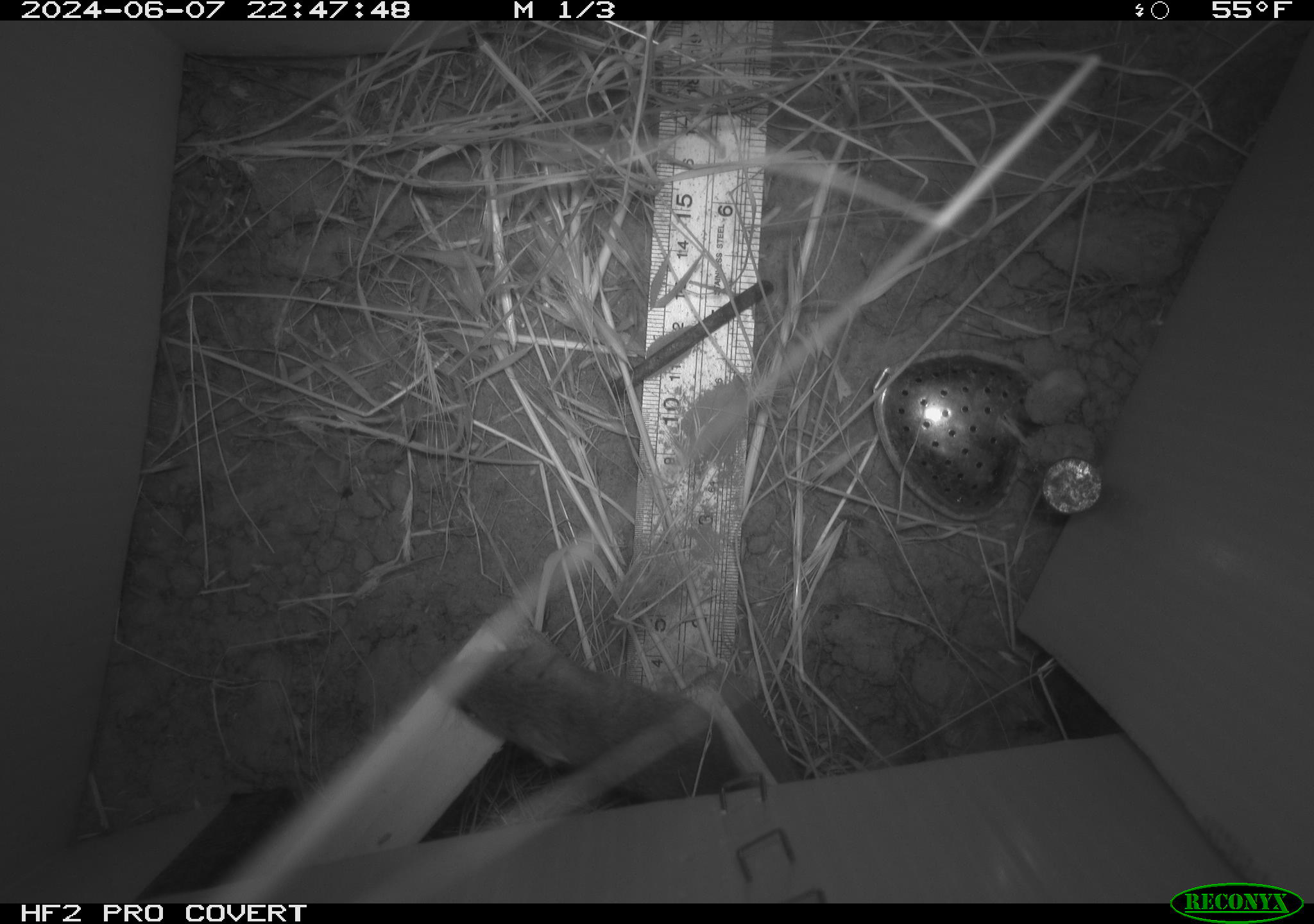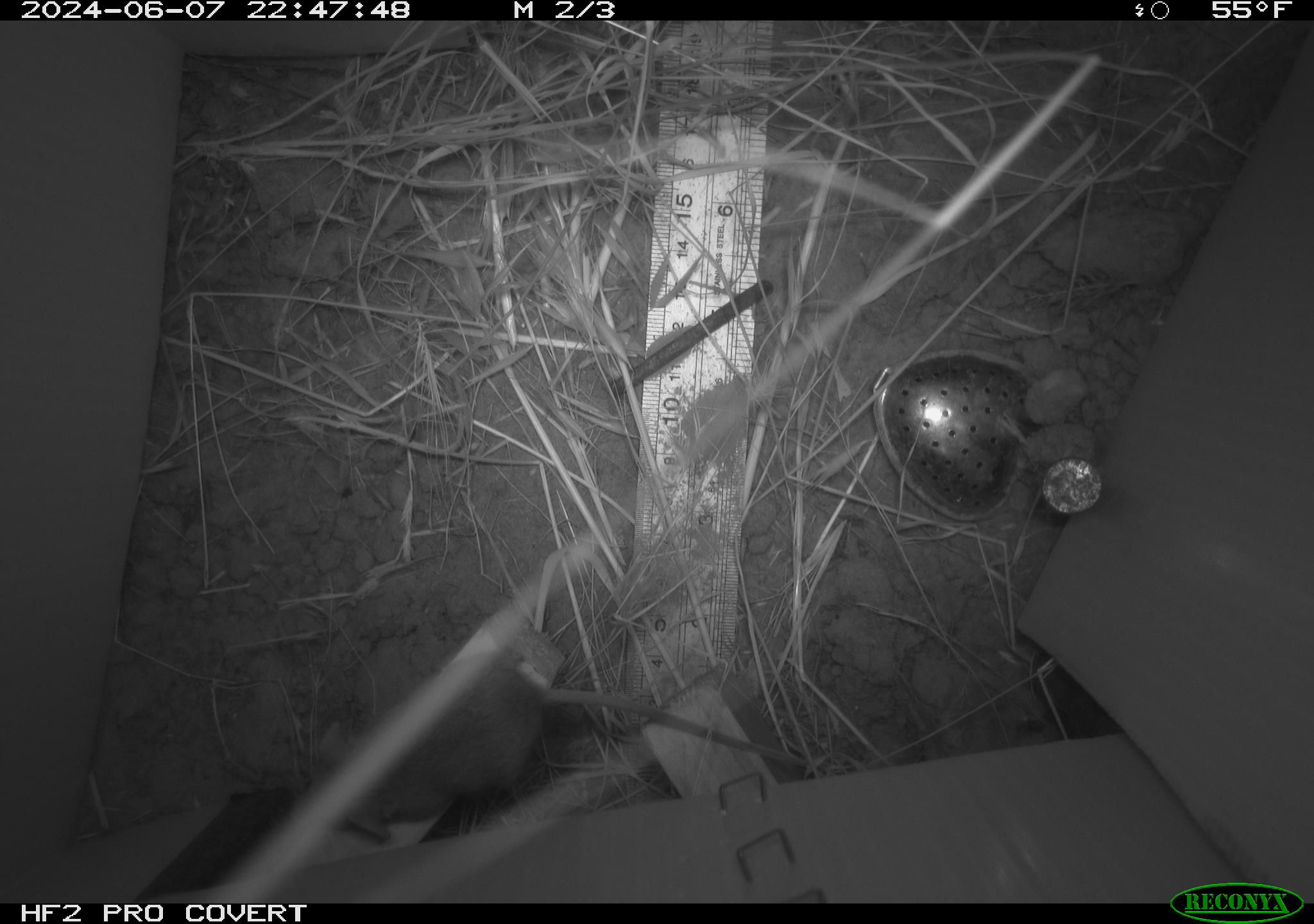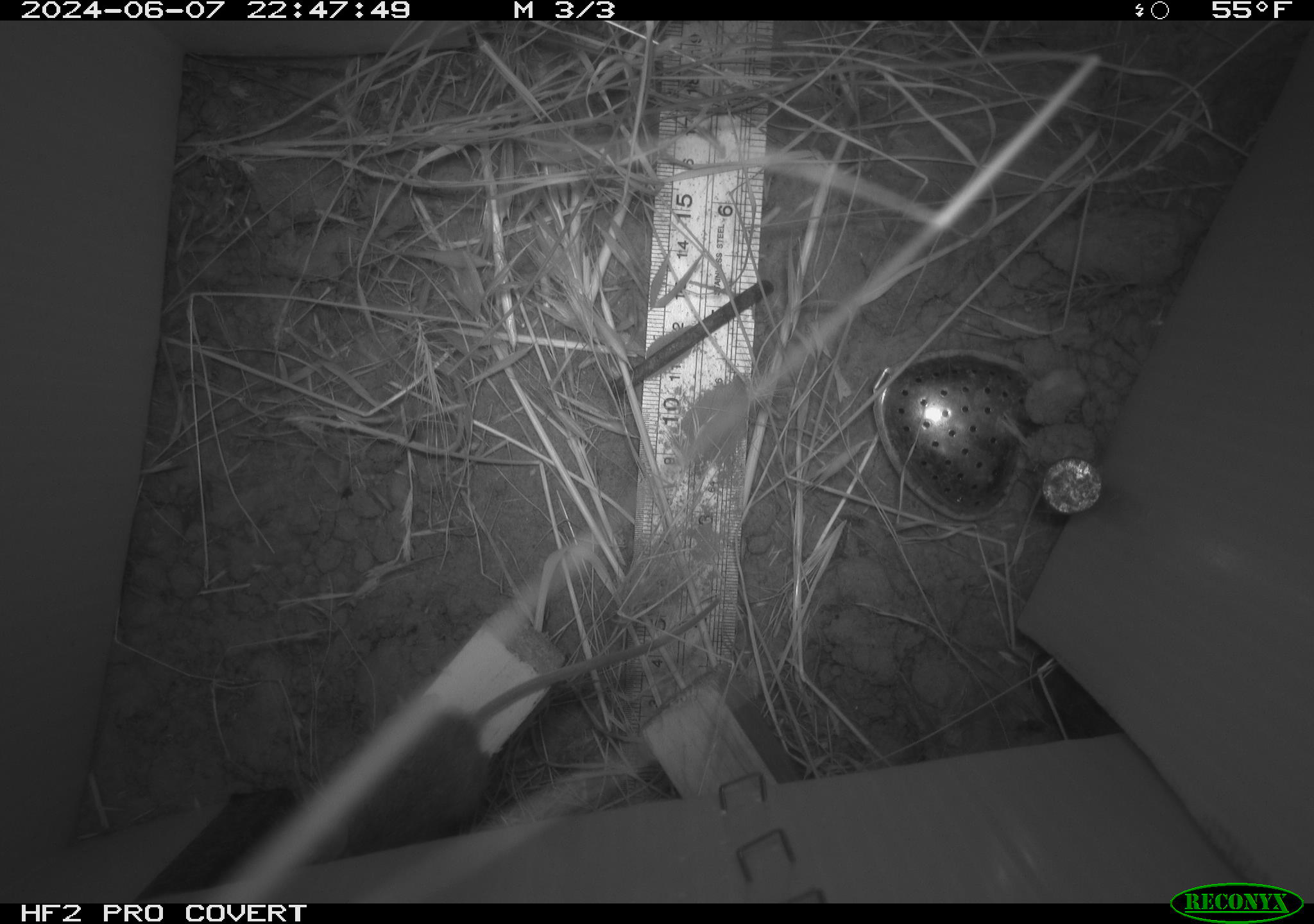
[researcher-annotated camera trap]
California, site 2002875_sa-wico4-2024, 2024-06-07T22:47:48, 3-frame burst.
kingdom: Animalia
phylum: Chordata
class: Mammalia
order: Rodentia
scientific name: Rodentia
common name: mouse species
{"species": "mouse species (Rodentia)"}